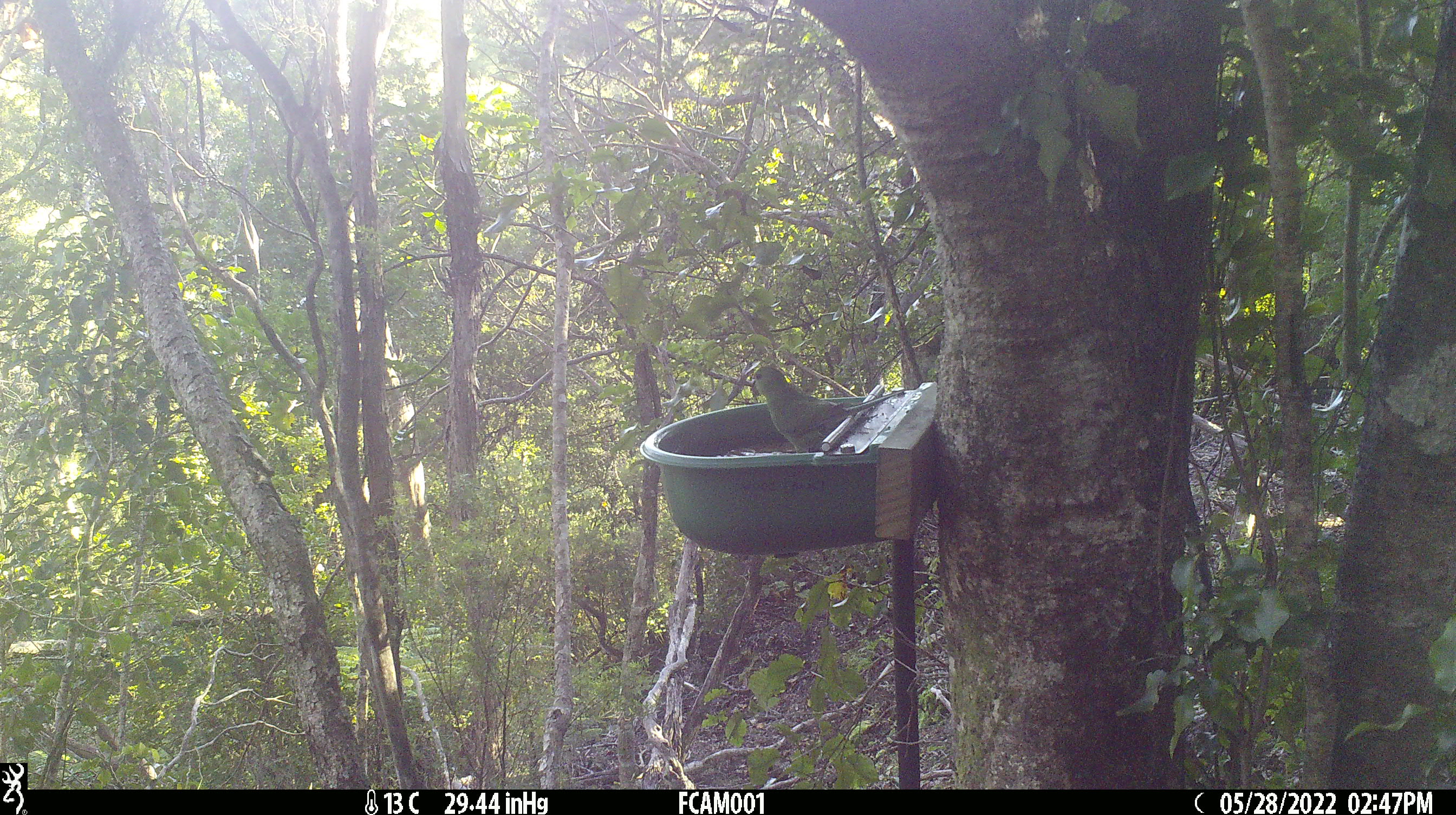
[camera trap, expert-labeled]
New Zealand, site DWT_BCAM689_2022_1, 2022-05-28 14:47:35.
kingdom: Animalia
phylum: Chordata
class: Aves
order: Psittaciformes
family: Psittaculidae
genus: Cyanoramphus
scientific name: Cyanoramphus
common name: parakeet